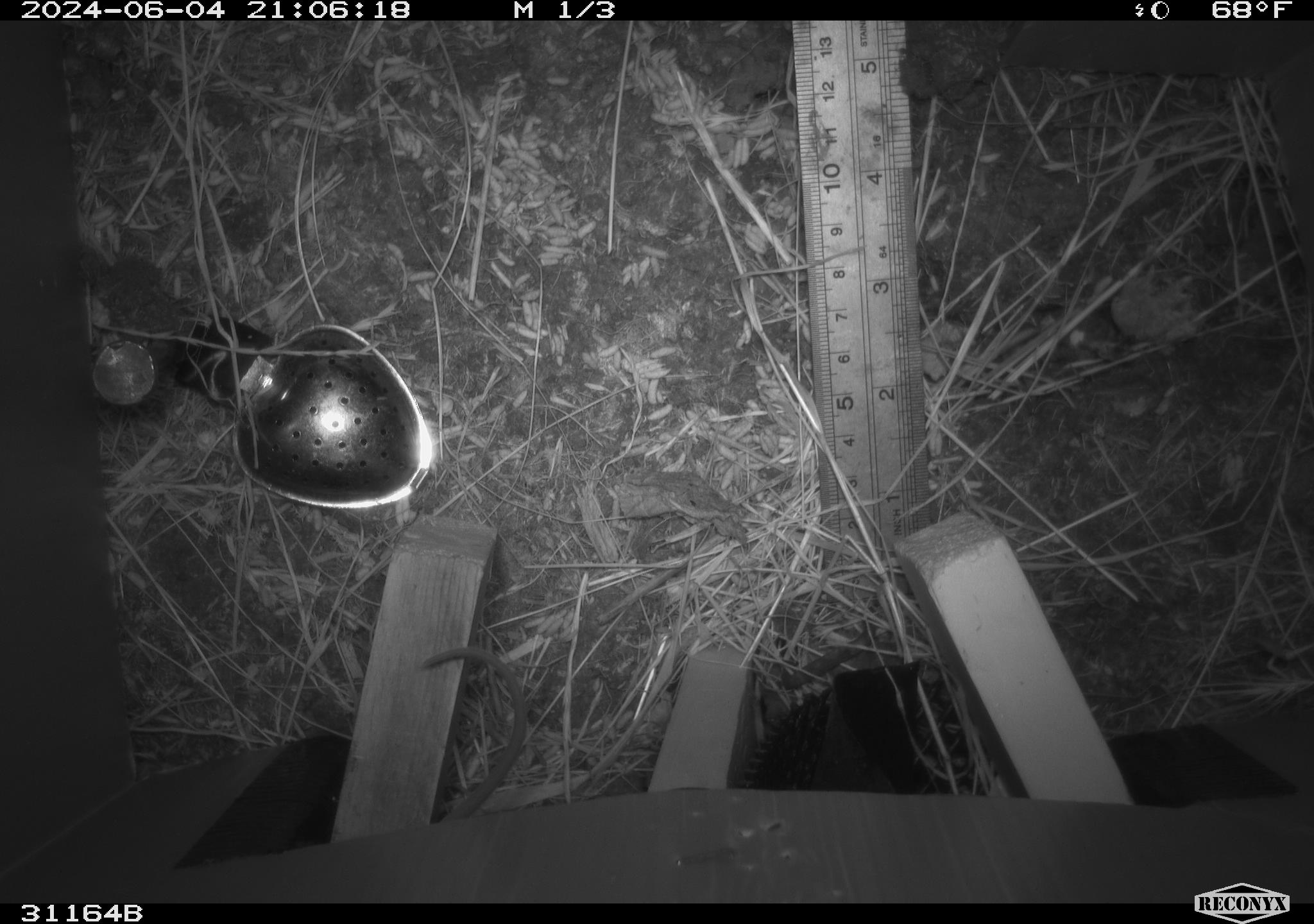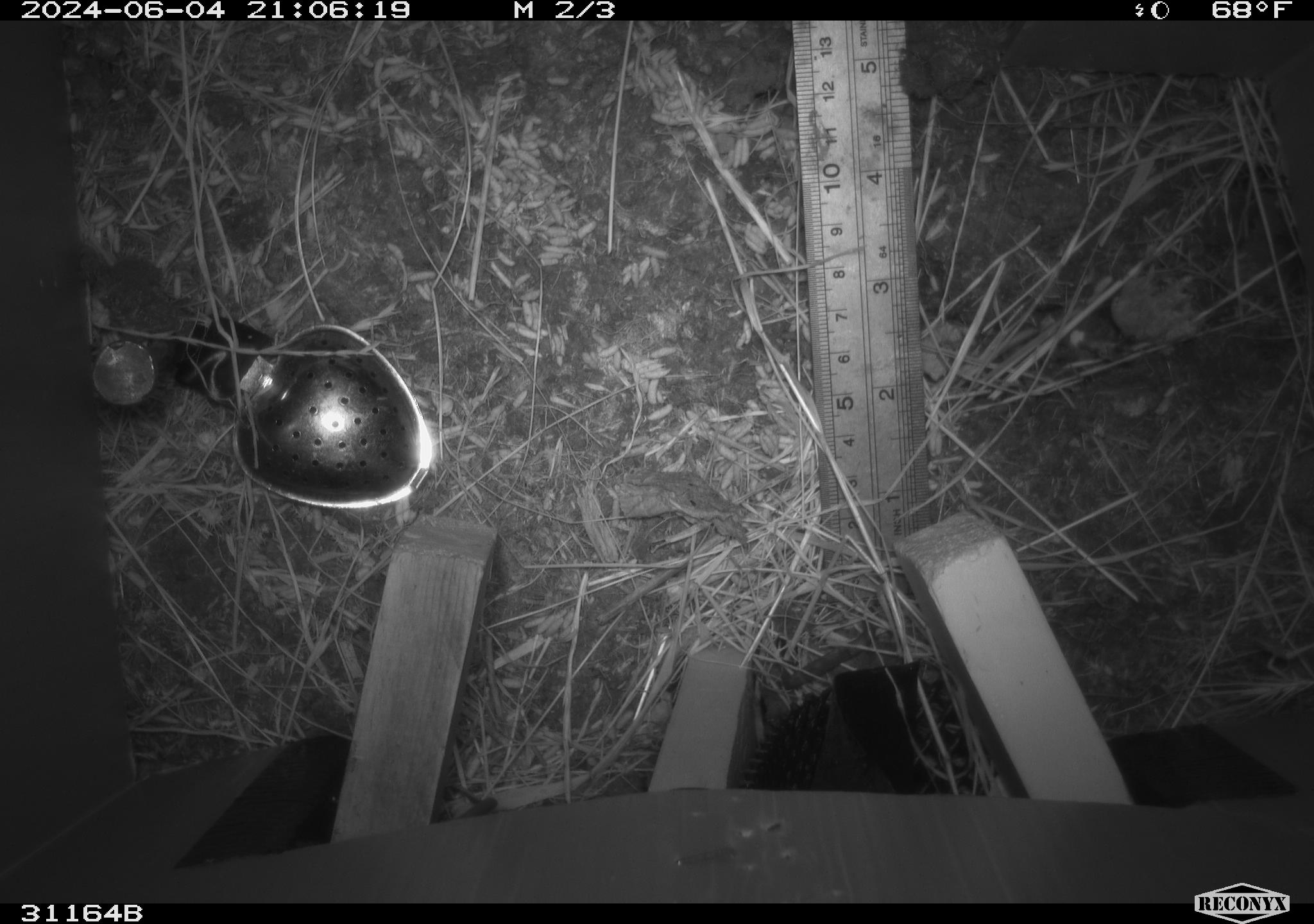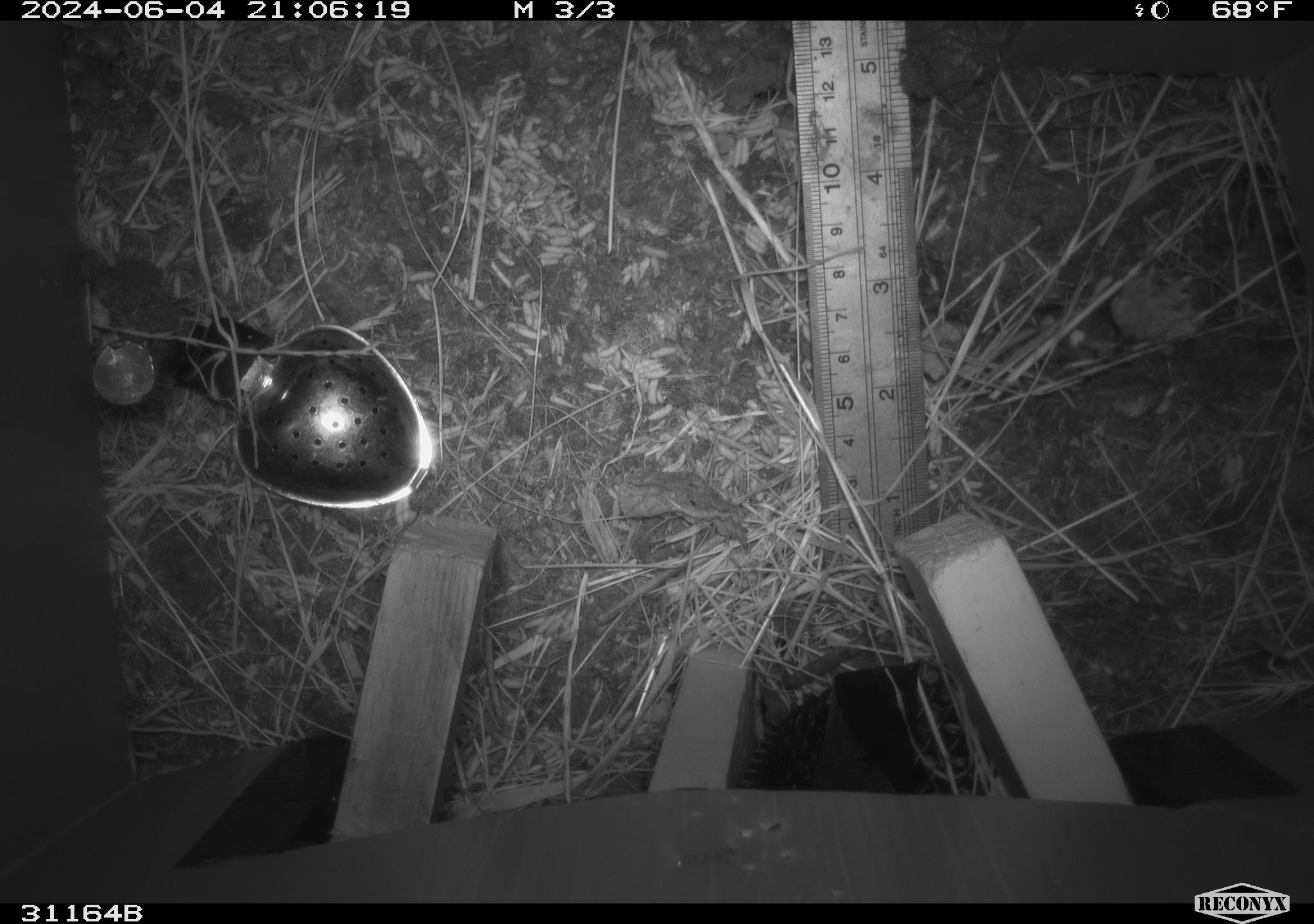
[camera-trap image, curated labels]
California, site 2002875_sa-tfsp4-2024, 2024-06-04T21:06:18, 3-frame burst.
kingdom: Animalia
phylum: Chordata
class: Mammalia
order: Rodentia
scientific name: Rodentia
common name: rodent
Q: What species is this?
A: Rodent (Rodentia).